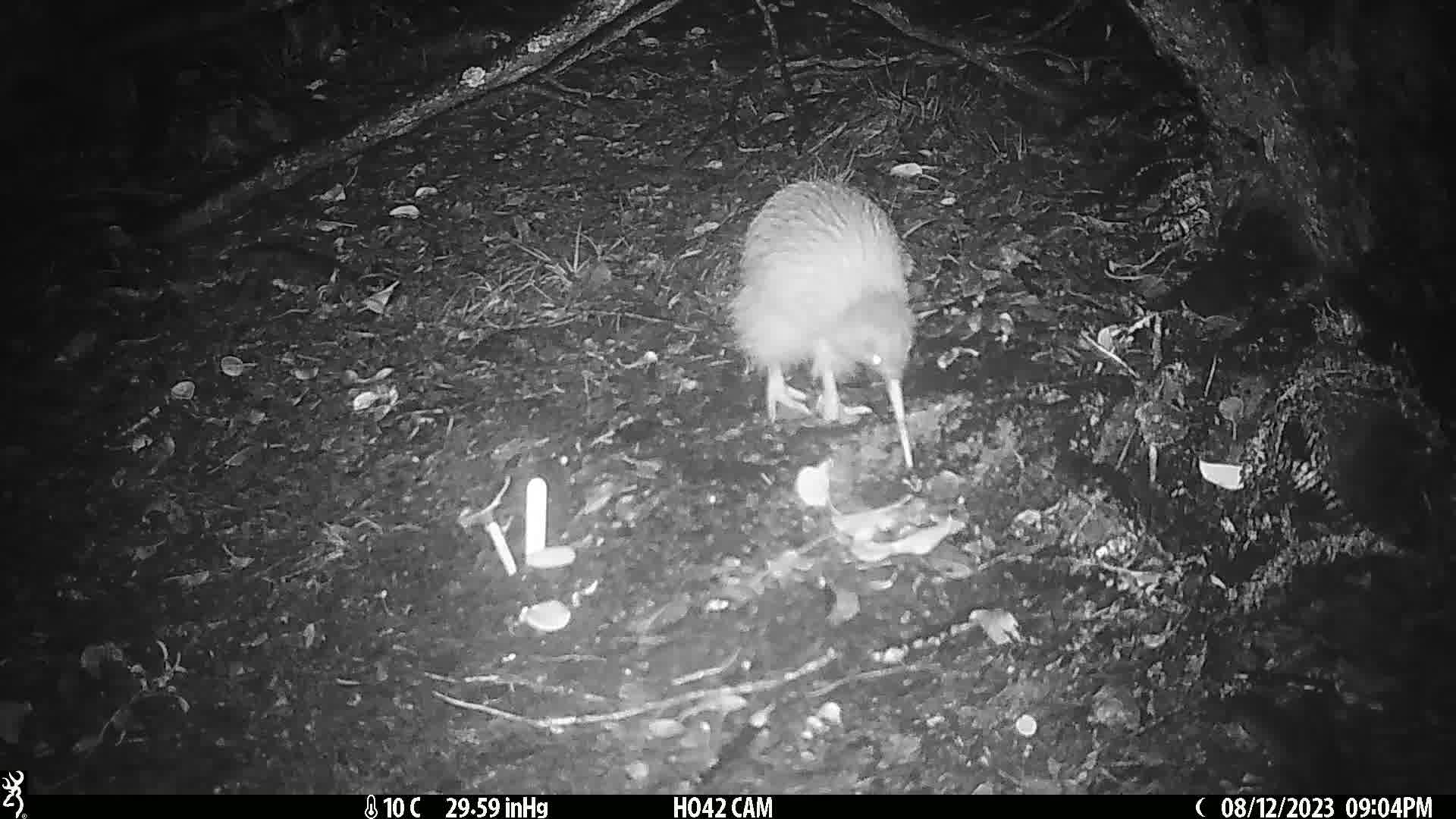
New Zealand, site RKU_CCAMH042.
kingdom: Animalia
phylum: Chordata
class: Aves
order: Apterygiformes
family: Apterygidae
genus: Apteryx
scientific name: Apteryx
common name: kiwi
Kiwi (Apteryx).